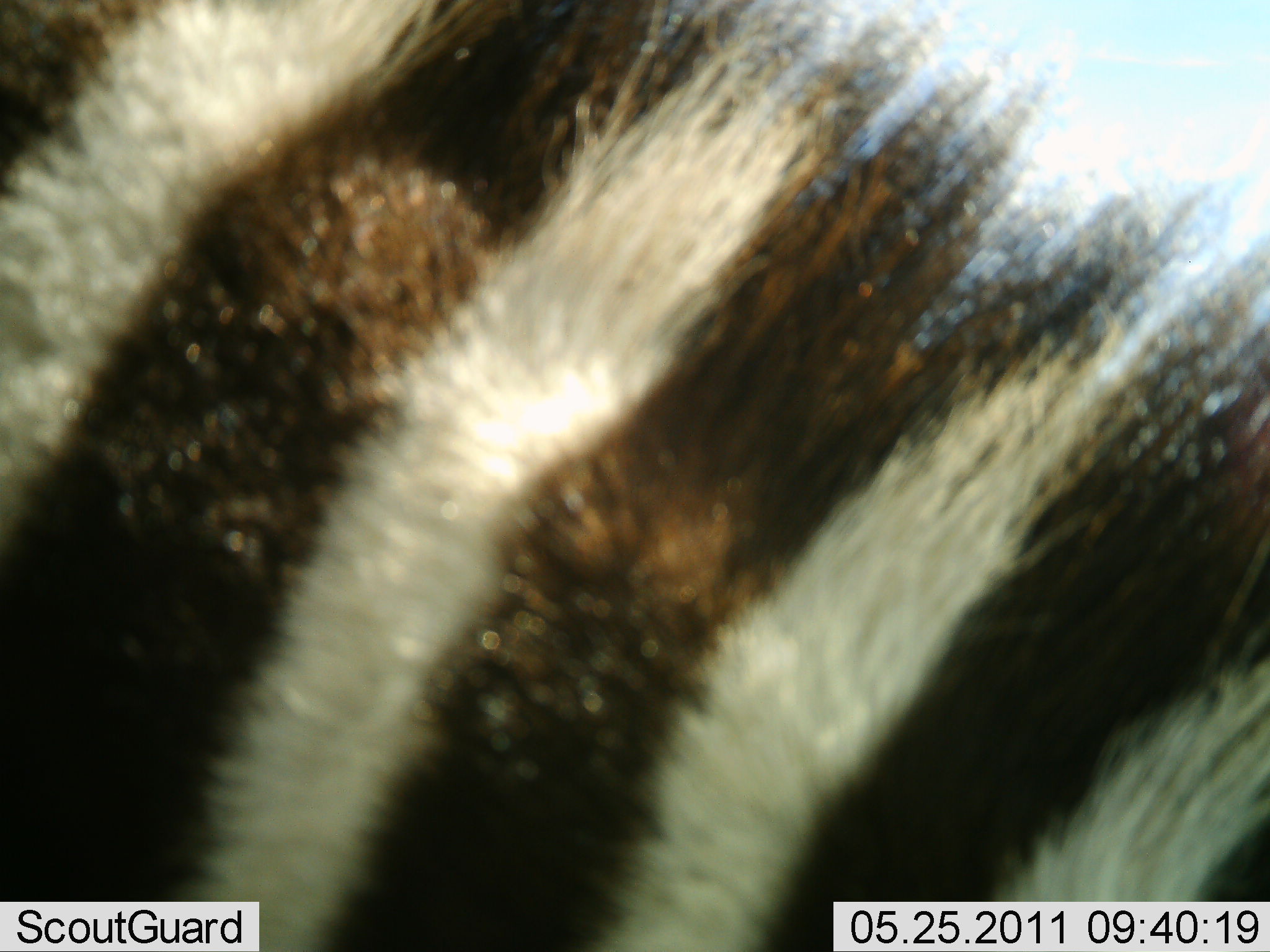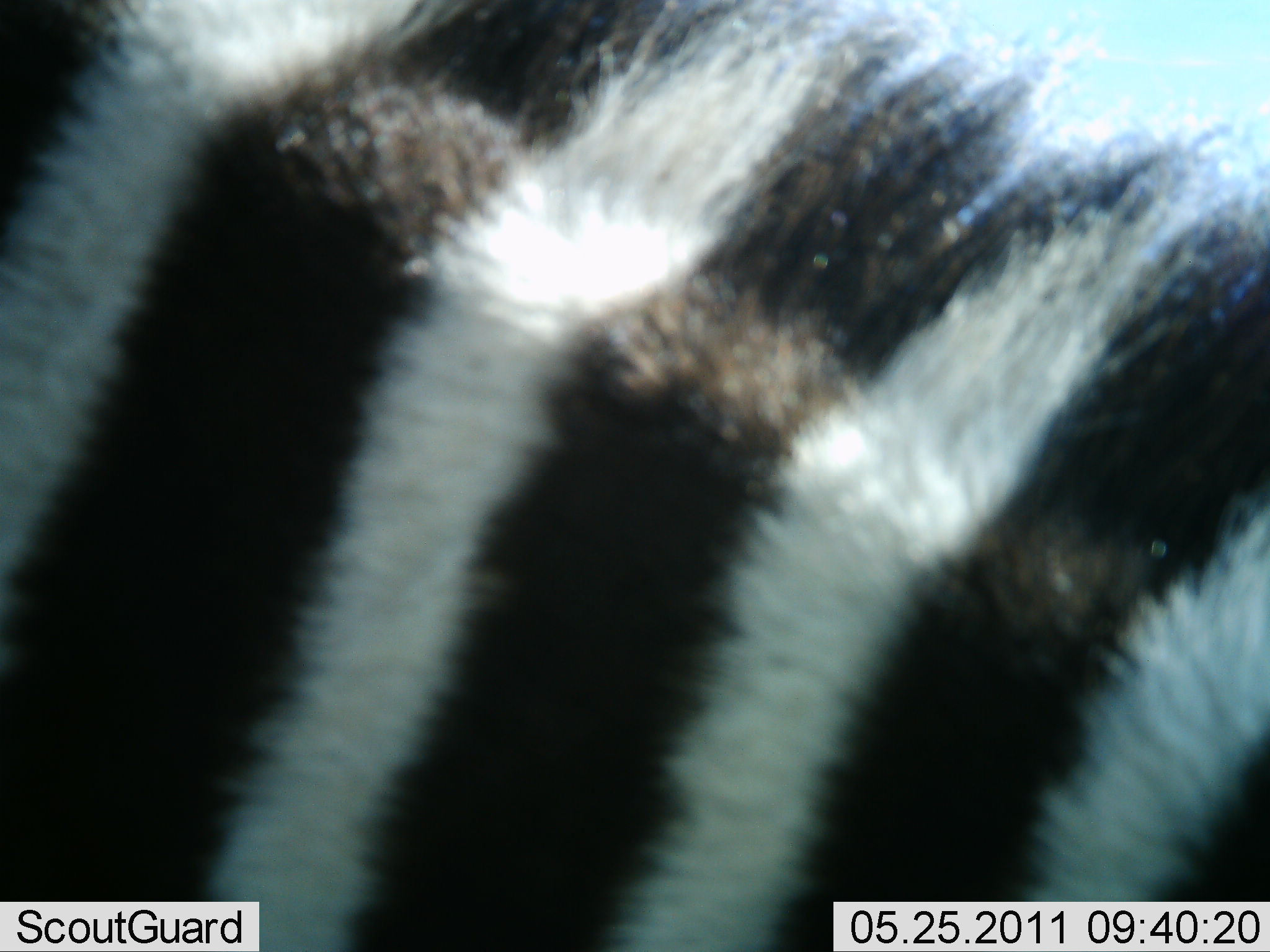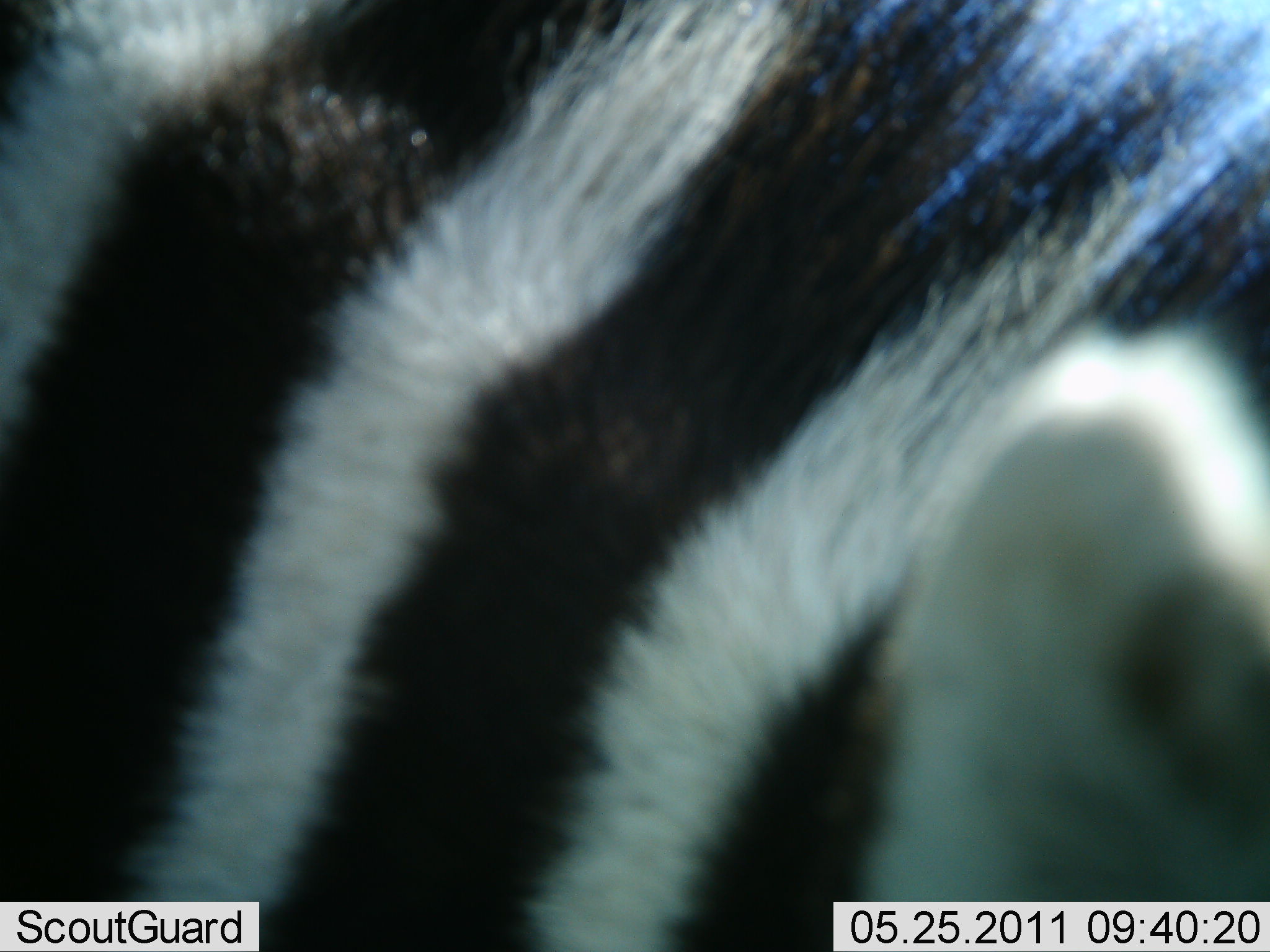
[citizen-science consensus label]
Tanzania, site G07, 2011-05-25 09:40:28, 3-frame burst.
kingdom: Animalia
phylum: Chordata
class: Mammalia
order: Perissodactyla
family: Equidae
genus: Equus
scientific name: Equus quagga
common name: plains zebra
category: zebra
Zebra (plains zebra) (Equus quagga), count 1. Behavior (volunteer vote fractions): standing 64%, resting 0%, moving 18%, interacting 9%. Young present (vote fraction): 0%. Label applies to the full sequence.